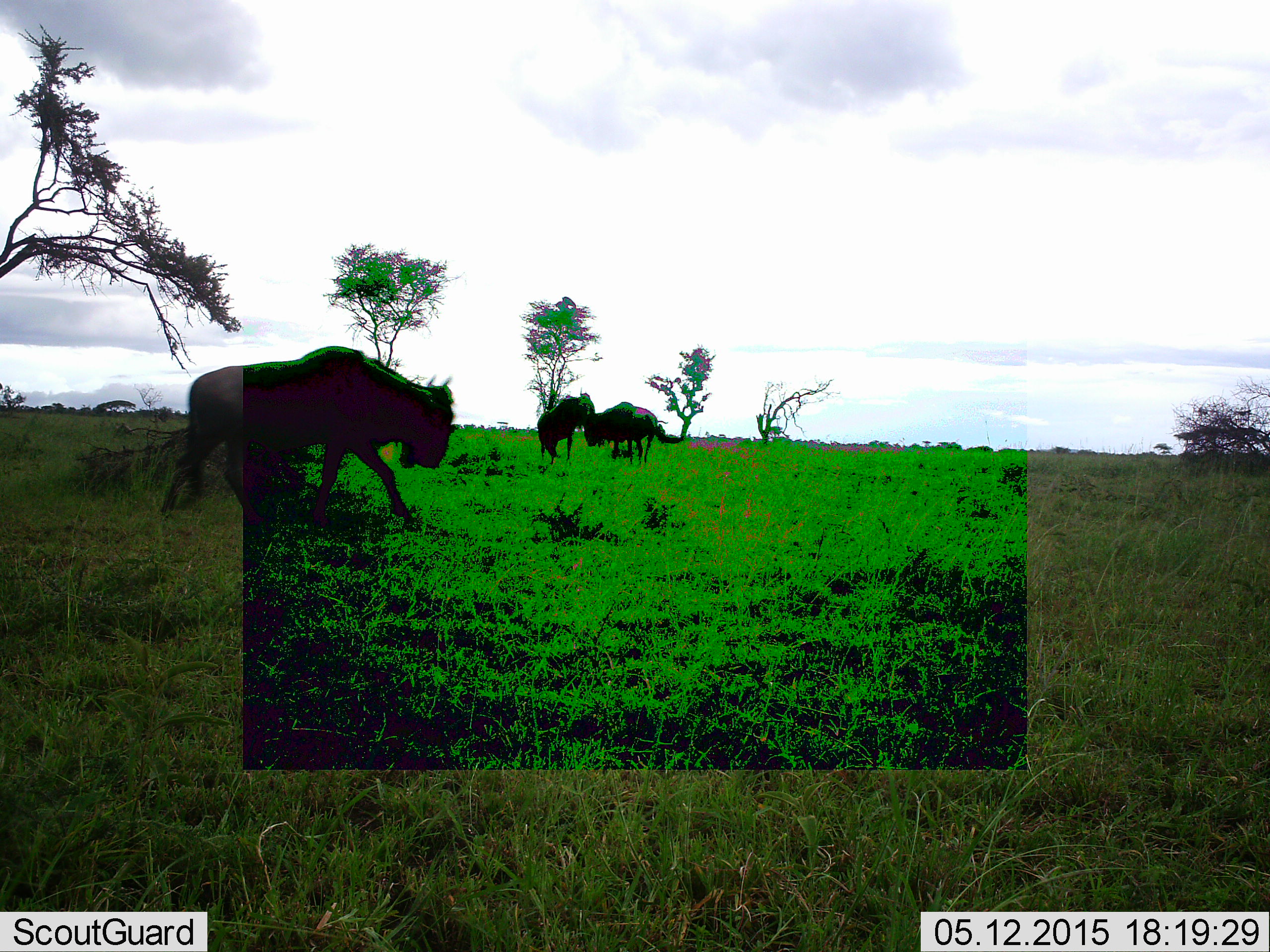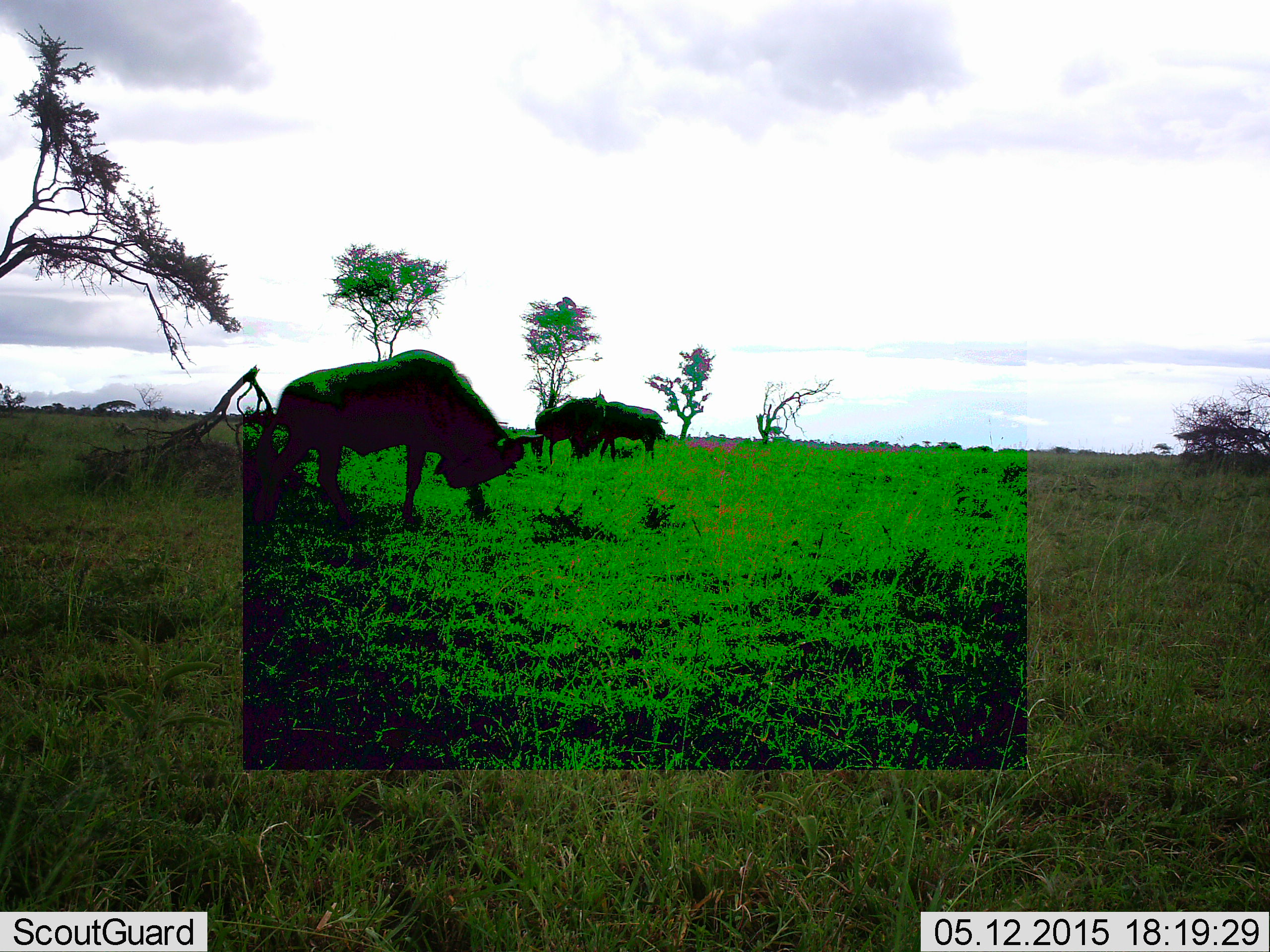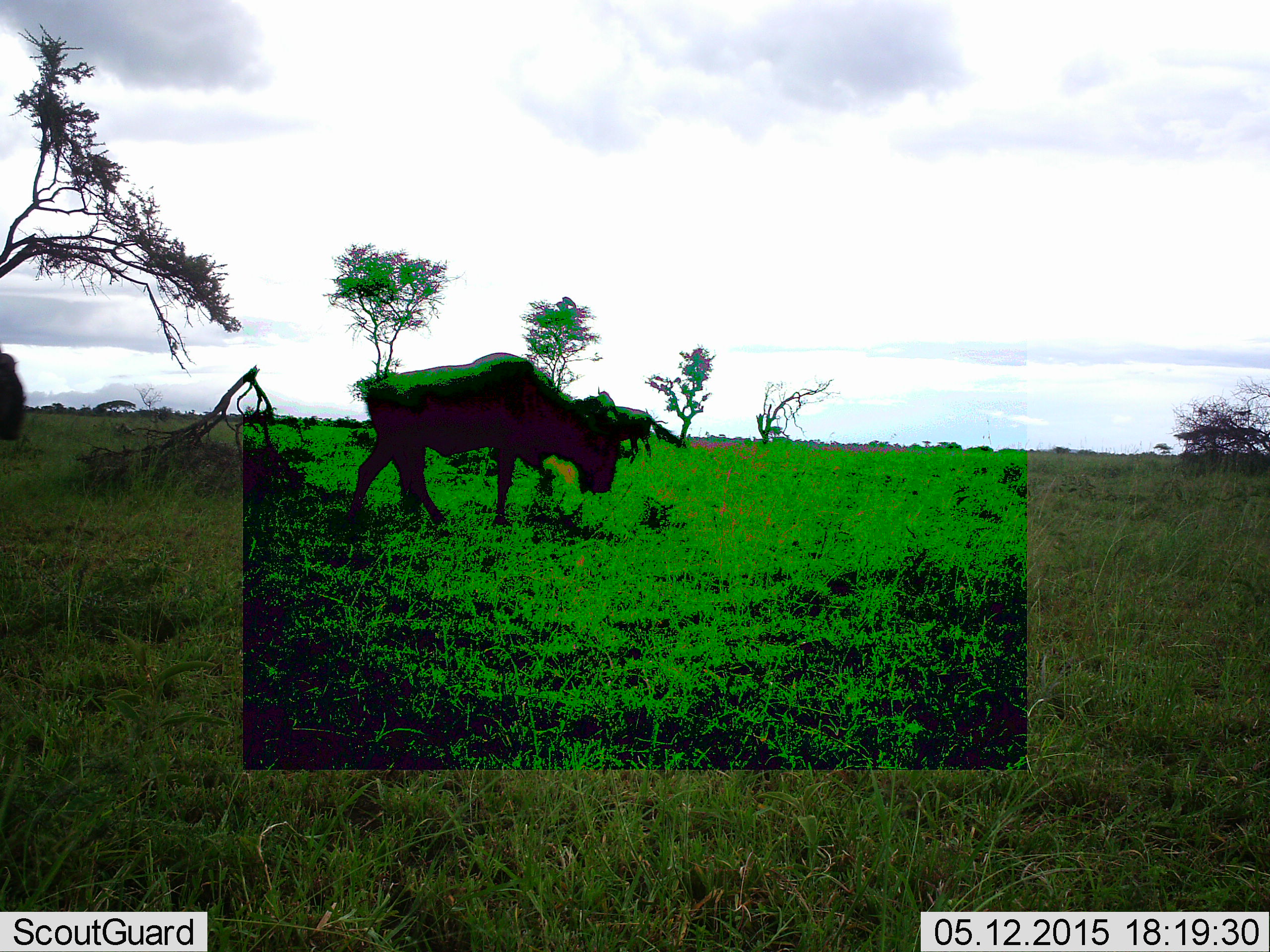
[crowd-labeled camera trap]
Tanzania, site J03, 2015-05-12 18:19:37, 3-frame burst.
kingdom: Animalia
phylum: Chordata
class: Mammalia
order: Artiodactyla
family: Bovidae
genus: Connochaetes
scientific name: Connochaetes taurinus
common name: blue wildebeest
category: wildebeest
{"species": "wildebeest (blue wildebeest) (Connochaetes taurinus)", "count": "4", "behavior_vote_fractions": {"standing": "30%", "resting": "0%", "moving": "80%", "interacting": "20%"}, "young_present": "0%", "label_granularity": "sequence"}